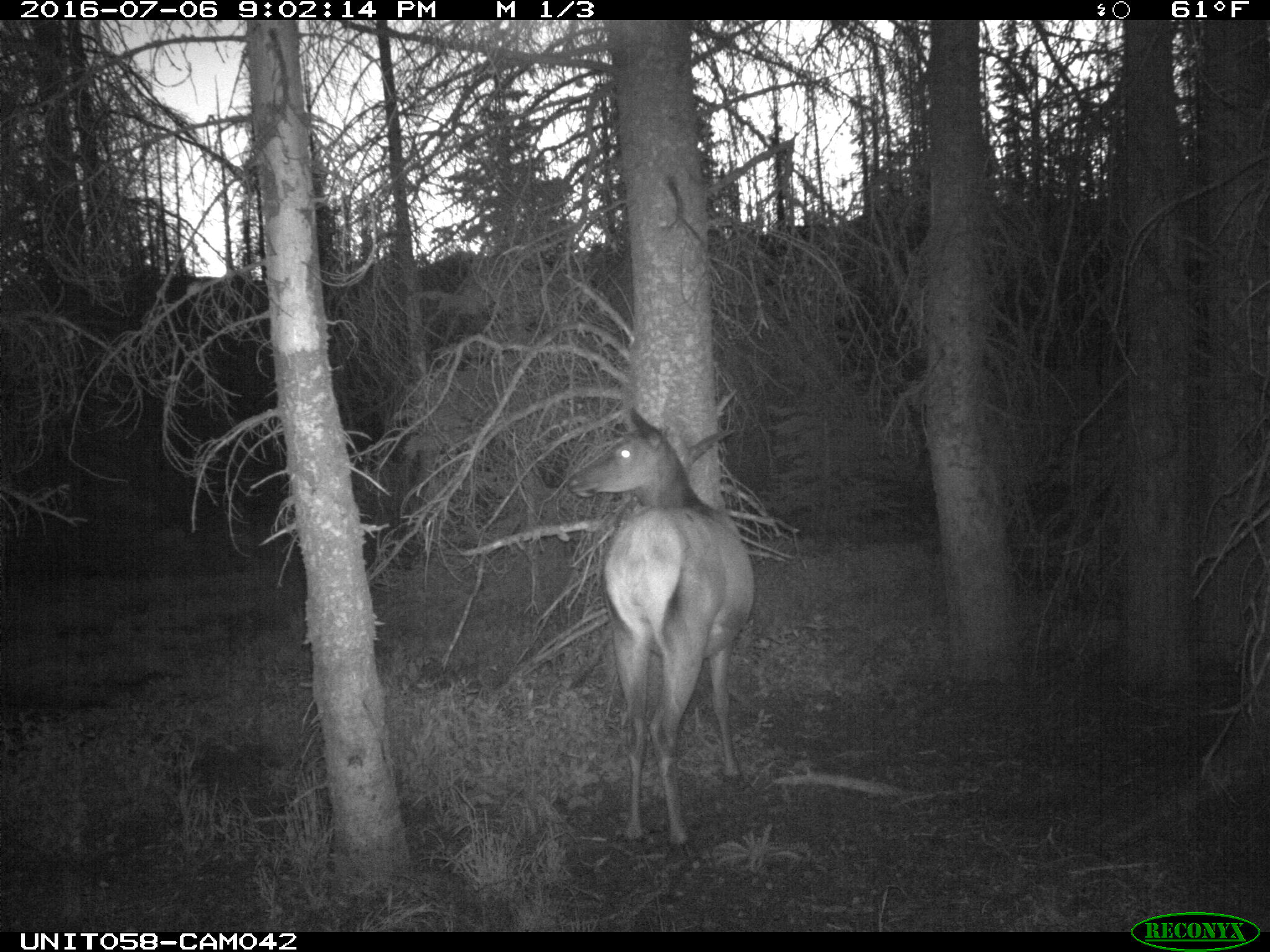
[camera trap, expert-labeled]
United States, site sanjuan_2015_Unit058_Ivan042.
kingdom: Animalia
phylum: Chordata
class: Mammalia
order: Artiodactyla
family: Cervidae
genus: Cervus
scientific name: Cervus elaphus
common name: red deer